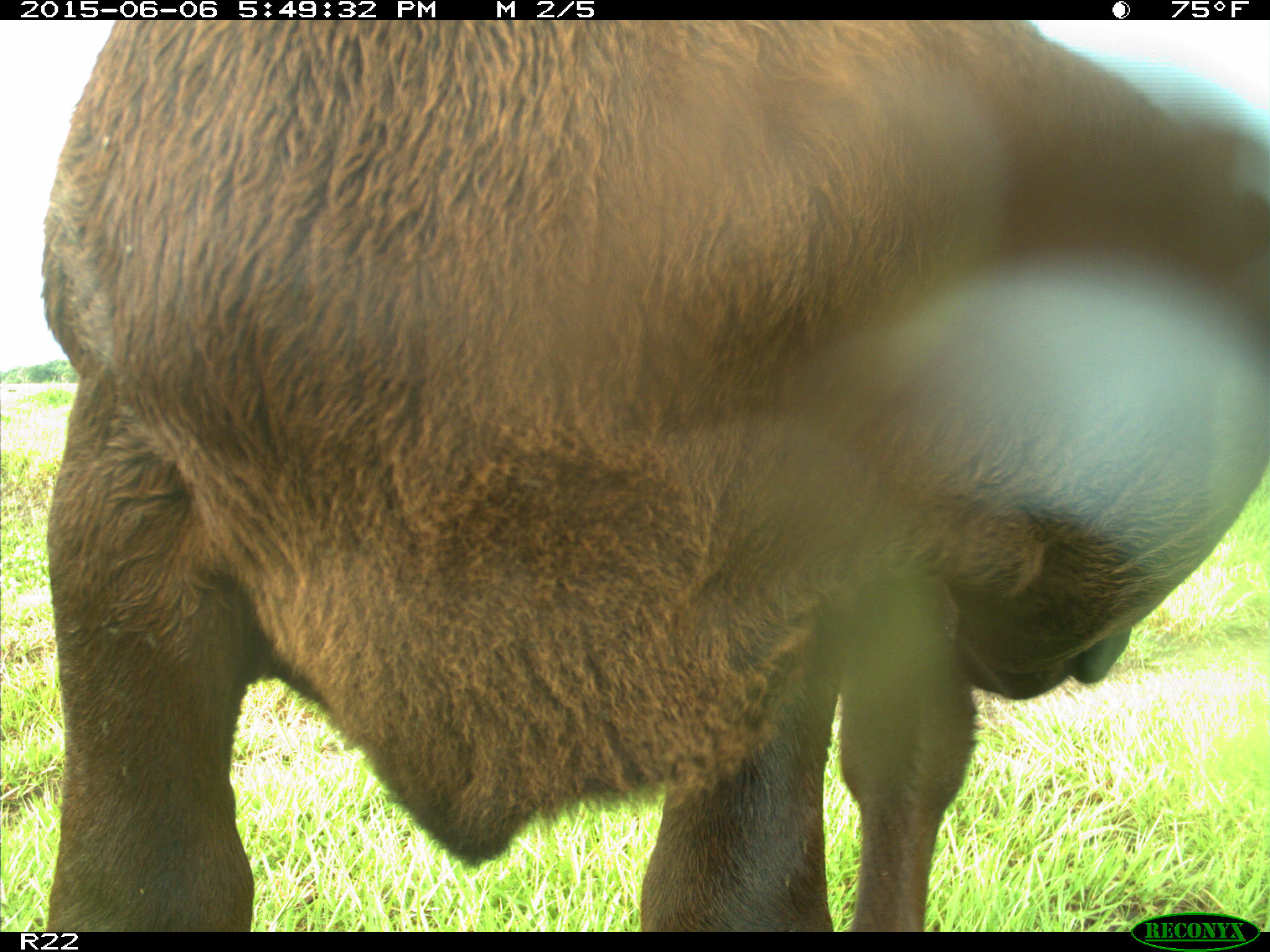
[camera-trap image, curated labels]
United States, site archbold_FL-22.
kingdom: Animalia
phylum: Chordata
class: Mammalia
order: Artiodactyla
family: Bovidae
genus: Bos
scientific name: Bos taurus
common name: domestic cow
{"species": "Bos taurus (domestic cow)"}